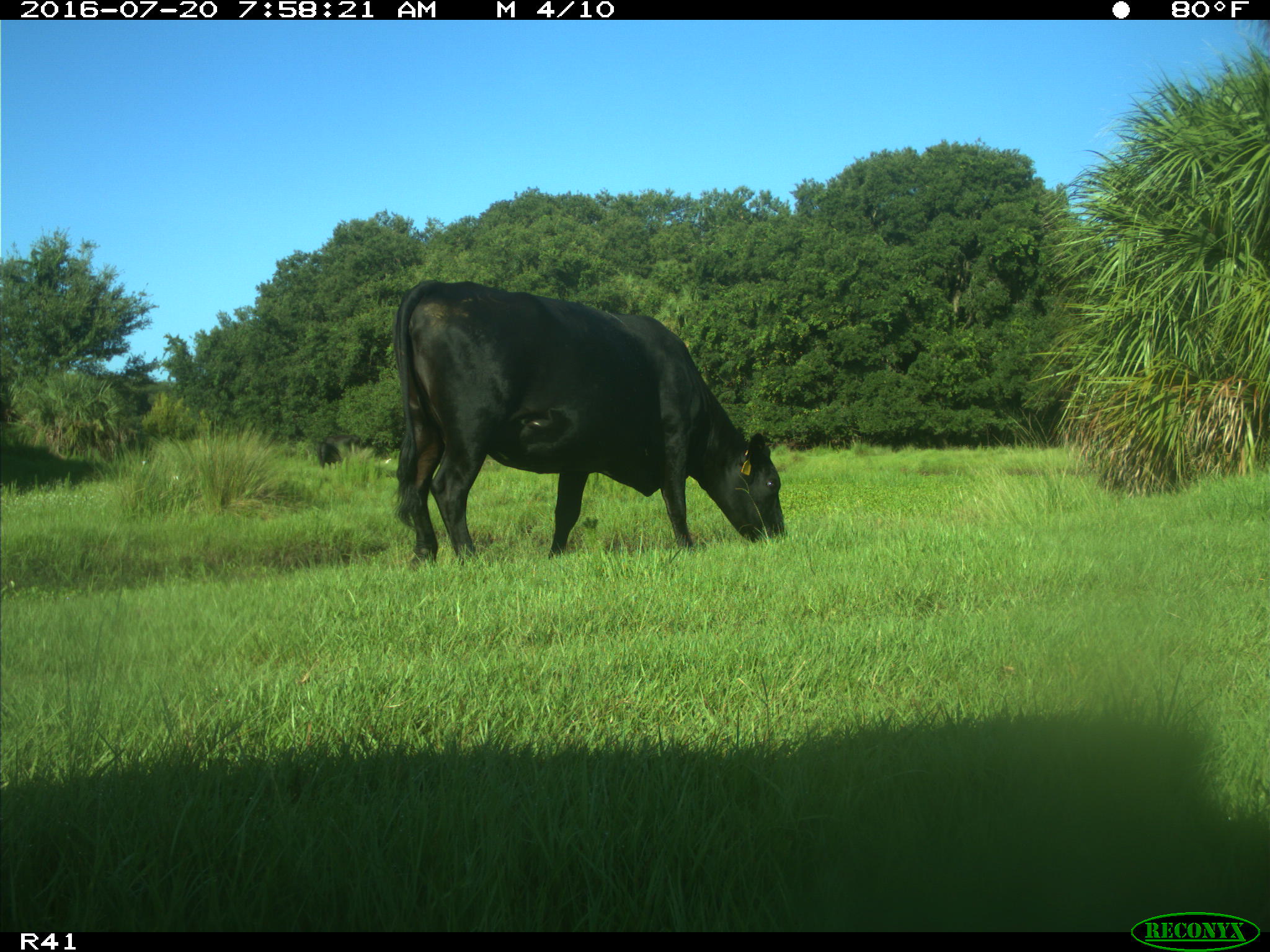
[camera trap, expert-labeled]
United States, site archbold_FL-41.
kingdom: Animalia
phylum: Chordata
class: Mammalia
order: Artiodactyla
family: Bovidae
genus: Bos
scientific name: Bos taurus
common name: domestic cow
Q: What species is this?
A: Bos taurus (domestic cow).